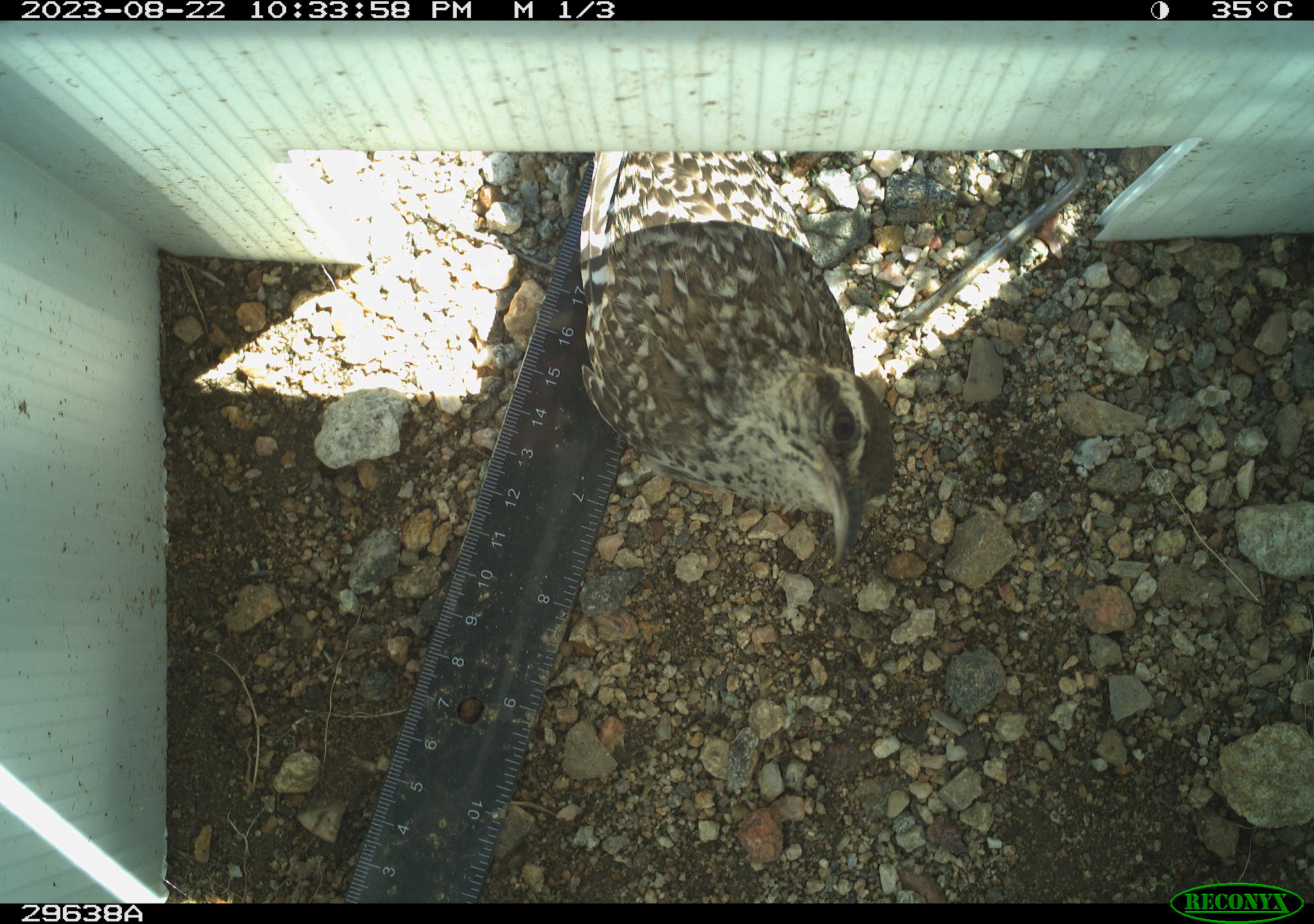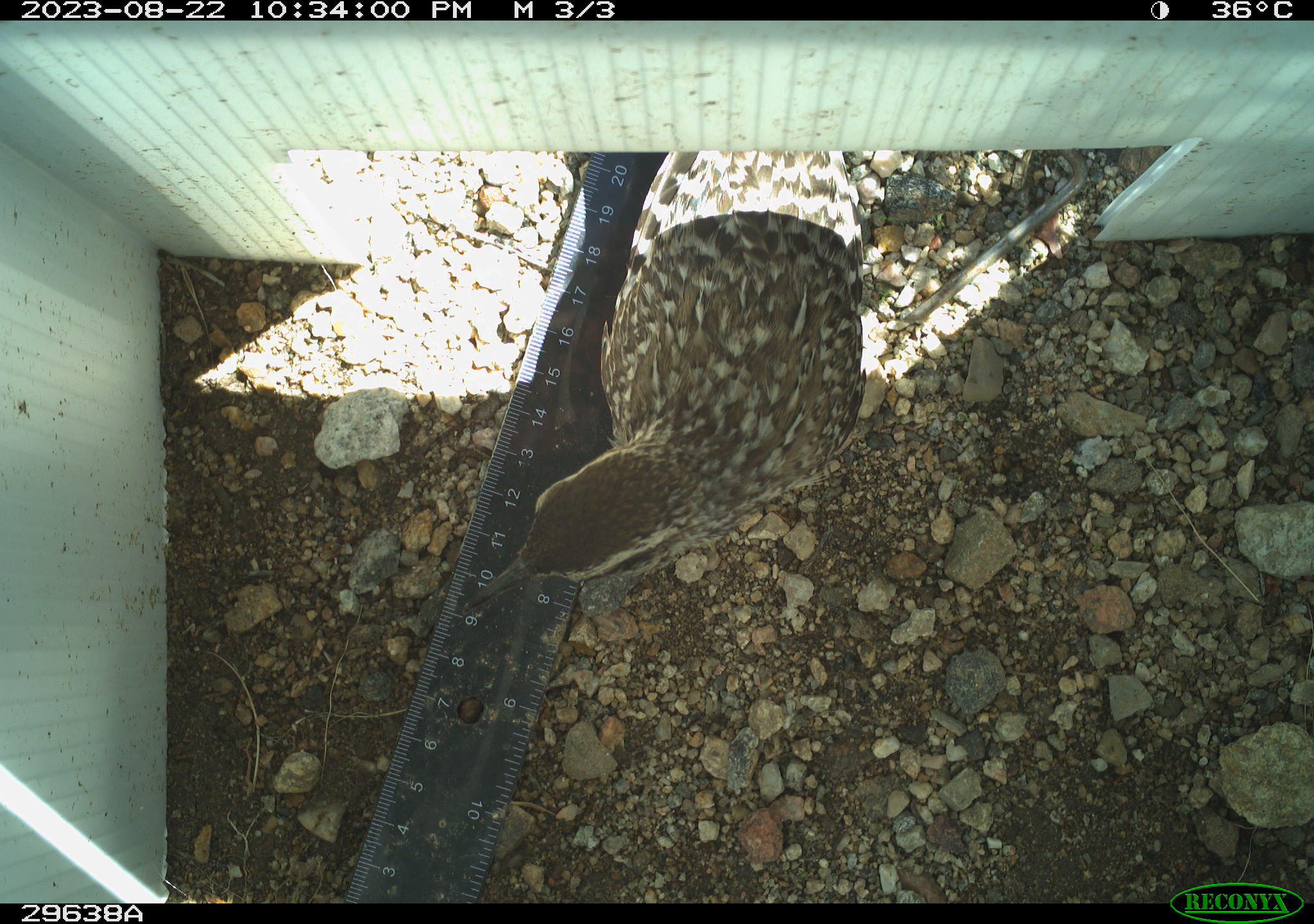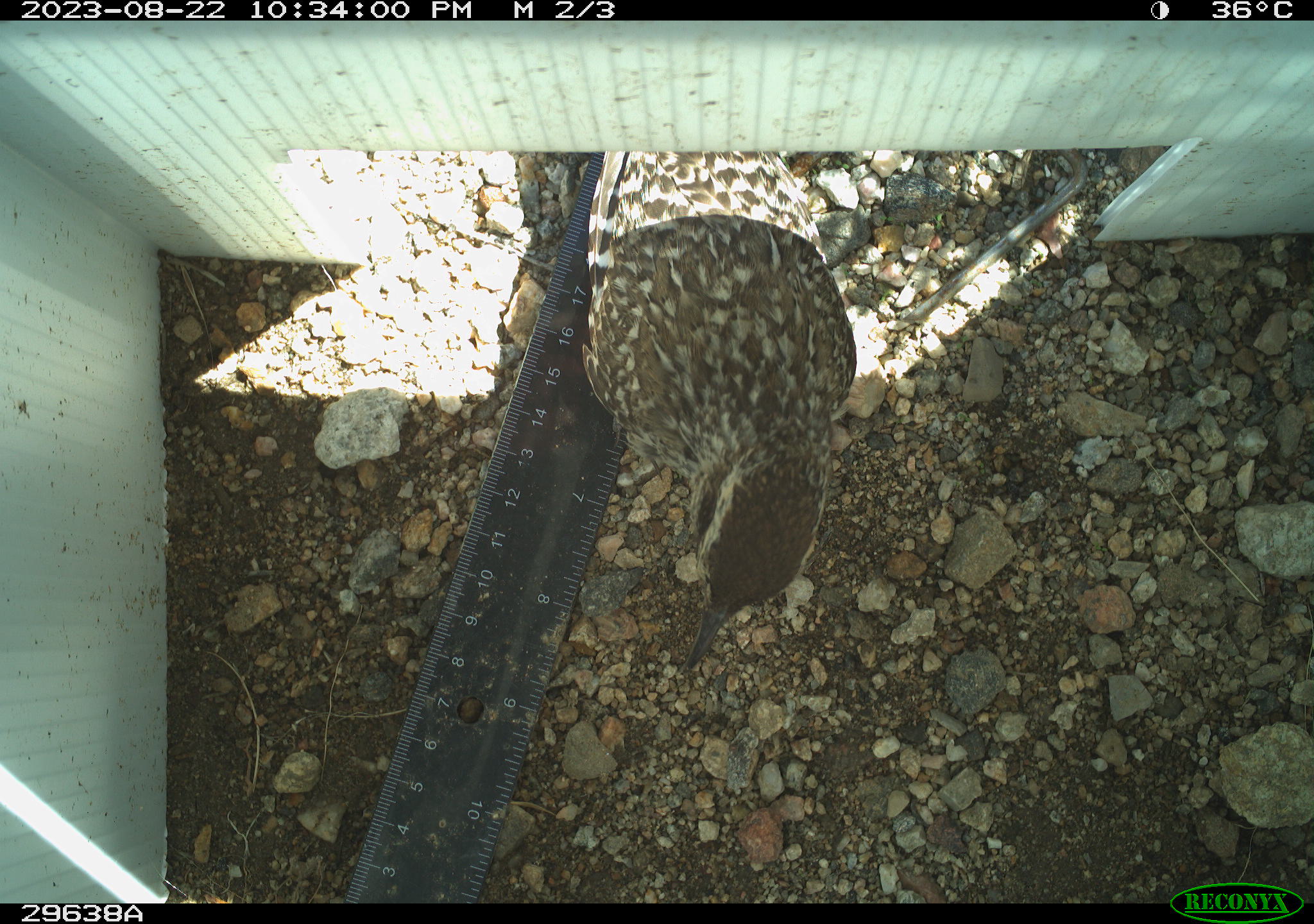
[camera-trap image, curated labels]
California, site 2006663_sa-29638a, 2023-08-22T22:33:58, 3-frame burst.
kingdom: Animalia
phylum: Chordata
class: Aves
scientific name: Aves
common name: bird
Bird (Aves).